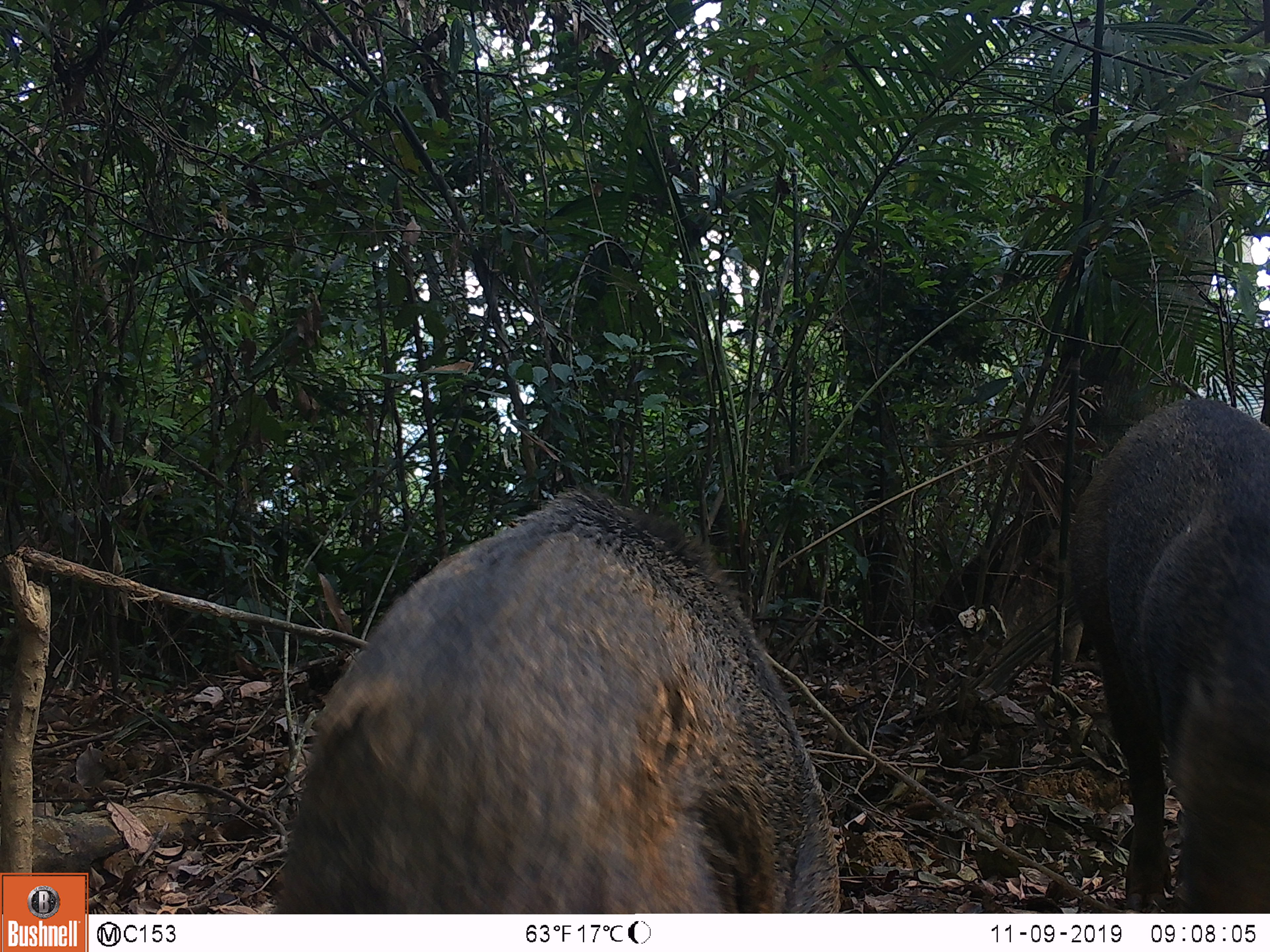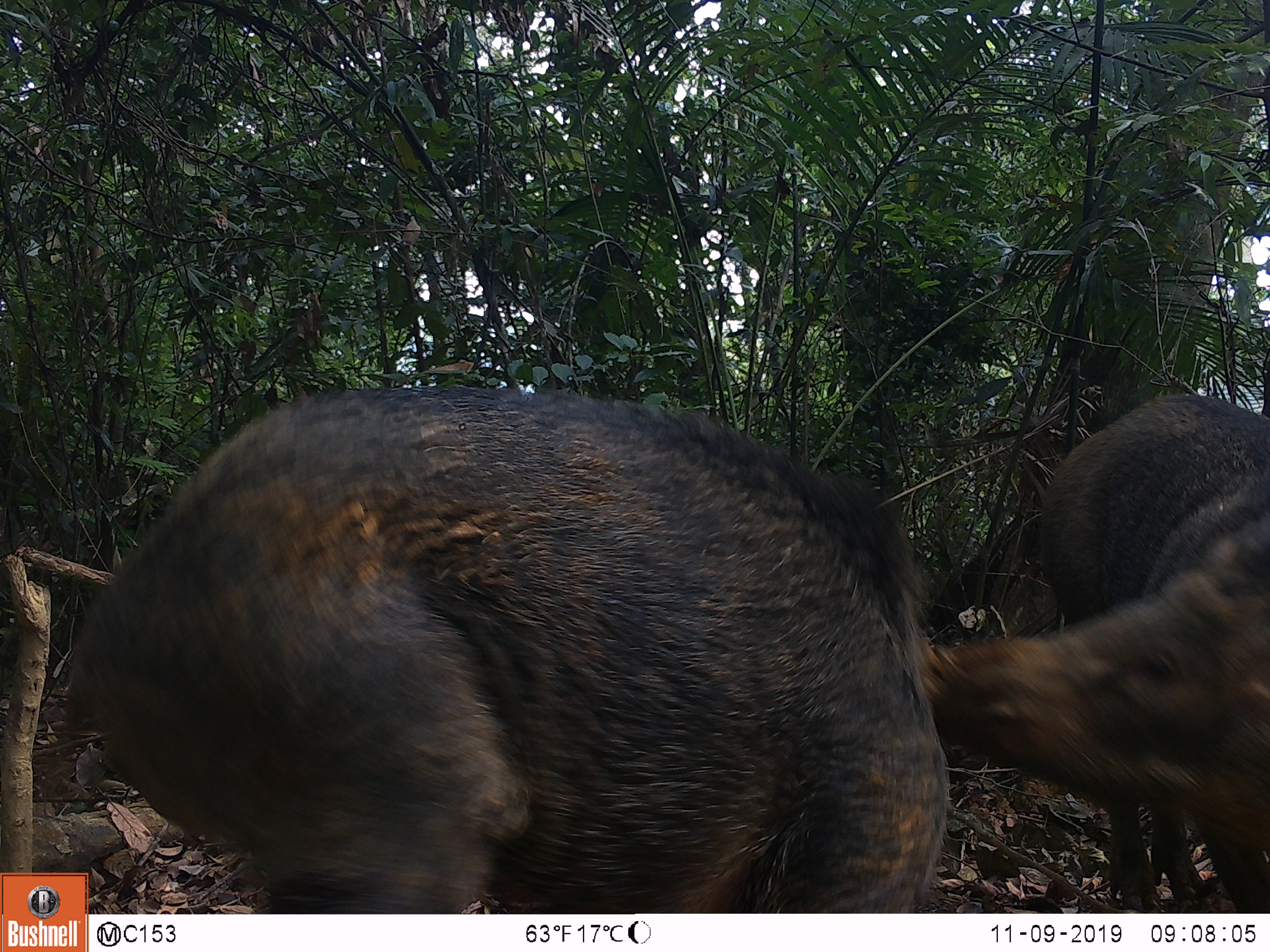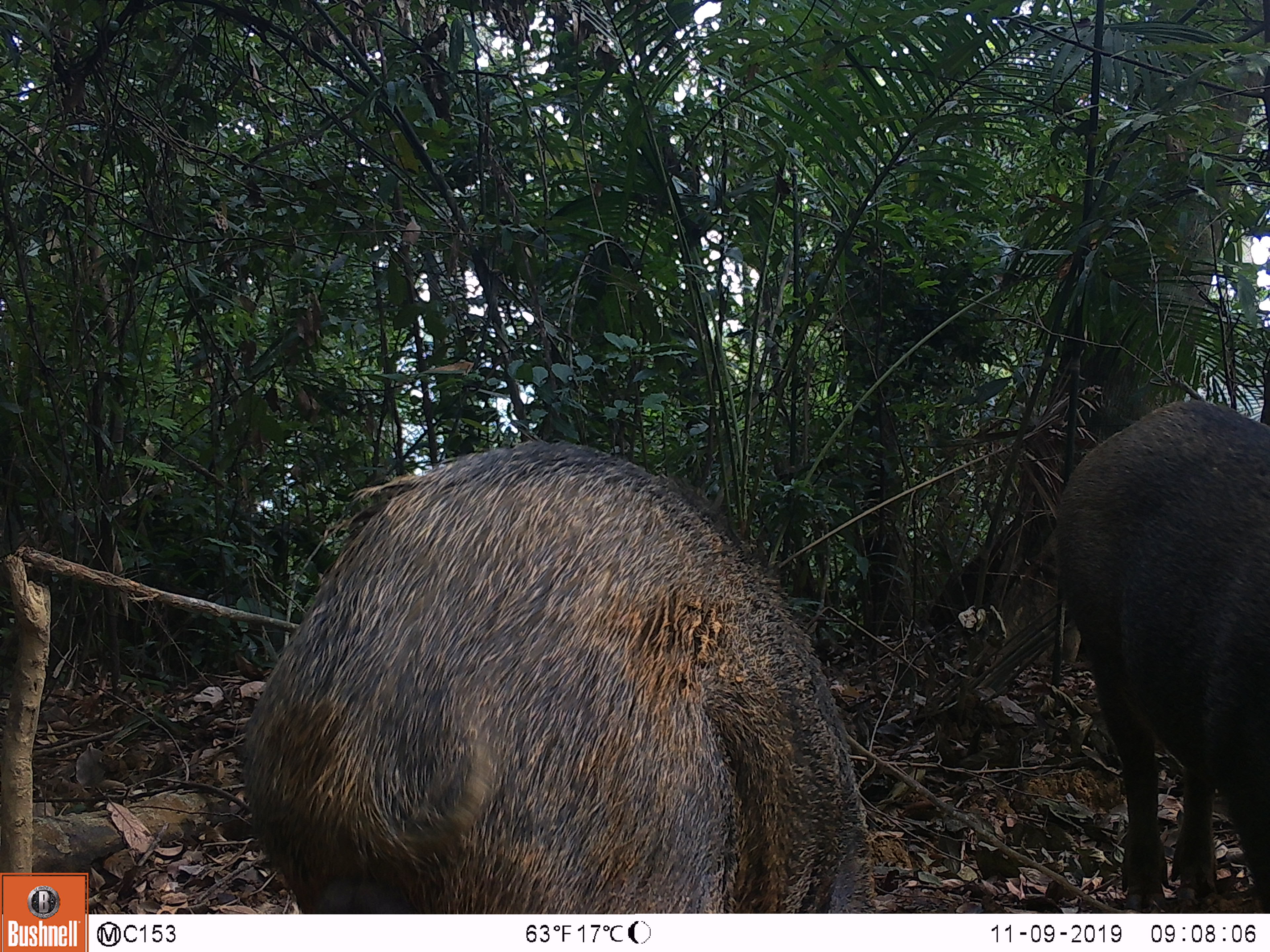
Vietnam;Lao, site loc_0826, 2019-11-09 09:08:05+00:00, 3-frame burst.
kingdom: Animalia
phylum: Chordata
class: Mammalia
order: Artiodactyla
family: Suidae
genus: Sus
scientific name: Sus scrofa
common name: eurasian wild pig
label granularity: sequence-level